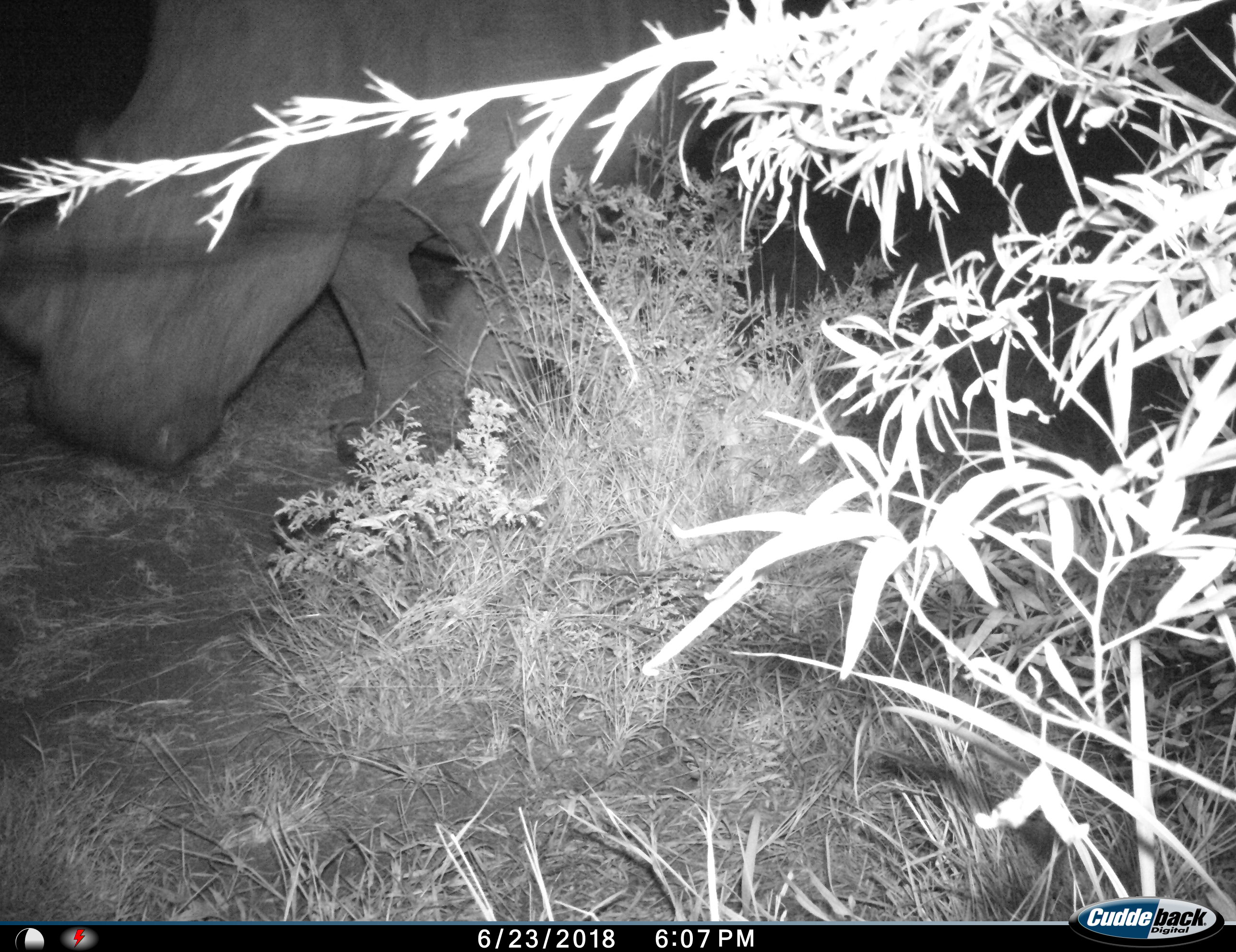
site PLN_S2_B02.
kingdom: Animalia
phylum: Chordata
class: Mammalia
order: Perissodactyla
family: Rhinocerotidae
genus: Ceratotherium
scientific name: Ceratotherium simum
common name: white rhinoceros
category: rhinoceroswhite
Rhinoceroswhite (white rhinoceros) (Ceratotherium simum), count 1. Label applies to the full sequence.